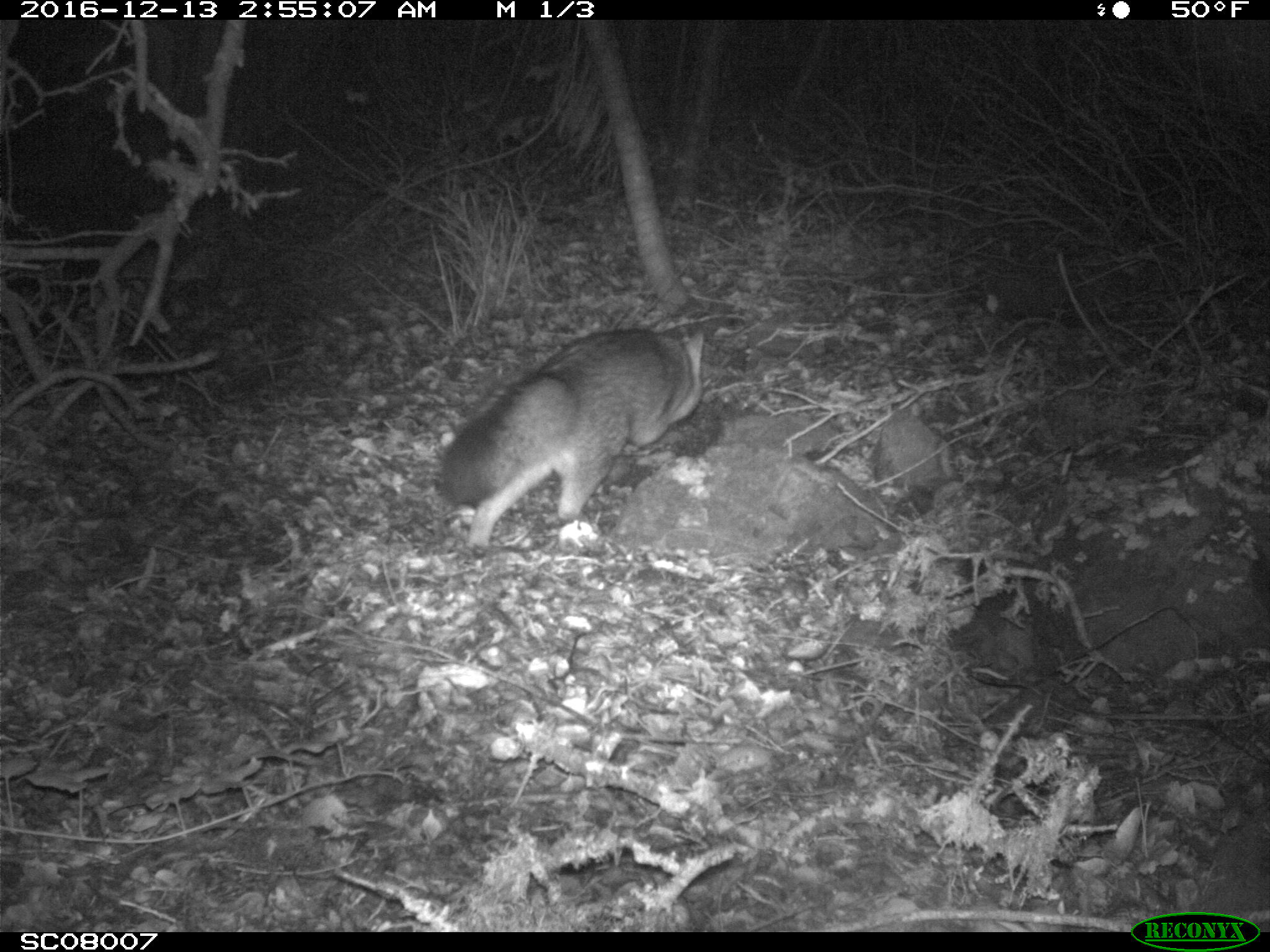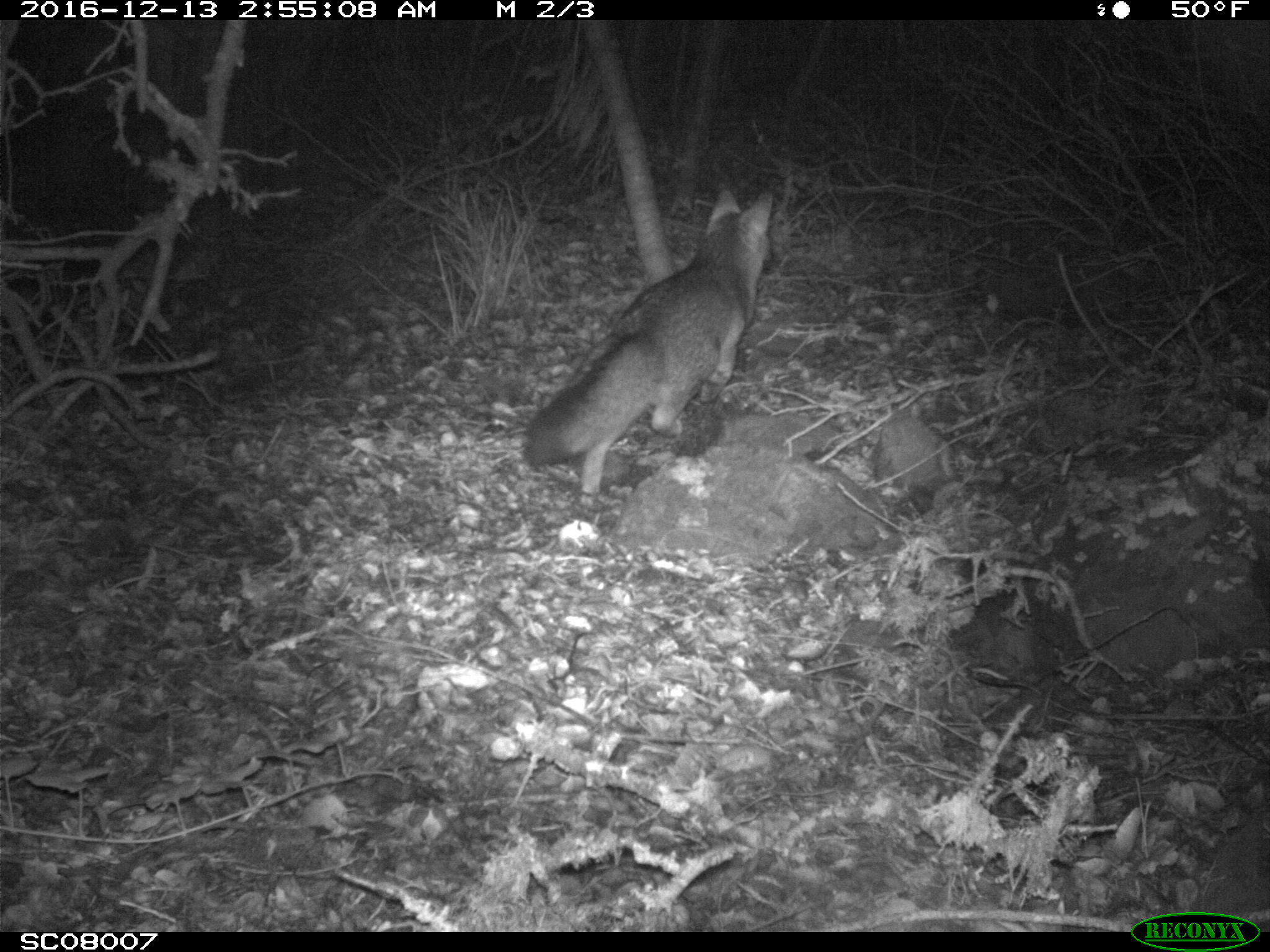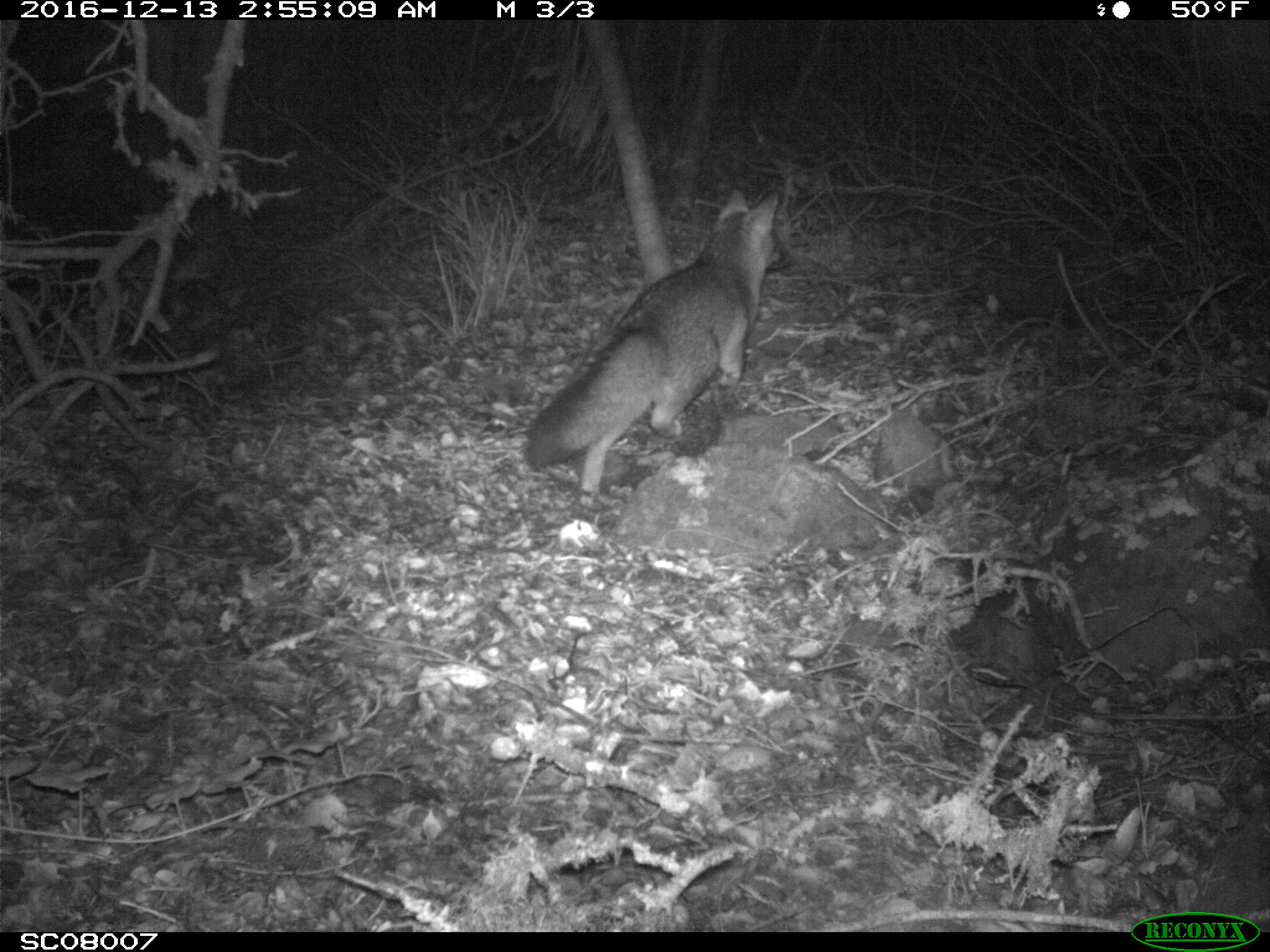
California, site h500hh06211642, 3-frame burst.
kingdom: Animalia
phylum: Chordata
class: Mammalia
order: Carnivora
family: Canidae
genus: Urocyon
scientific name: Urocyon littoralis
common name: island fox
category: fox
Fox (island fox) (Urocyon littoralis).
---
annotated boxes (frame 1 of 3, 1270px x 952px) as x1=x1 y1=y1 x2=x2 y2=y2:
fox: x1=441 y1=328 x2=704 y2=558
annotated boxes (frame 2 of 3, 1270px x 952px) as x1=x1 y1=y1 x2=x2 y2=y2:
fox: x1=523 y1=189 x2=773 y2=505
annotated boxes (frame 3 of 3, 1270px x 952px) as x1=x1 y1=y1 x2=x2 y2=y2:
fox: x1=522 y1=188 x2=791 y2=513